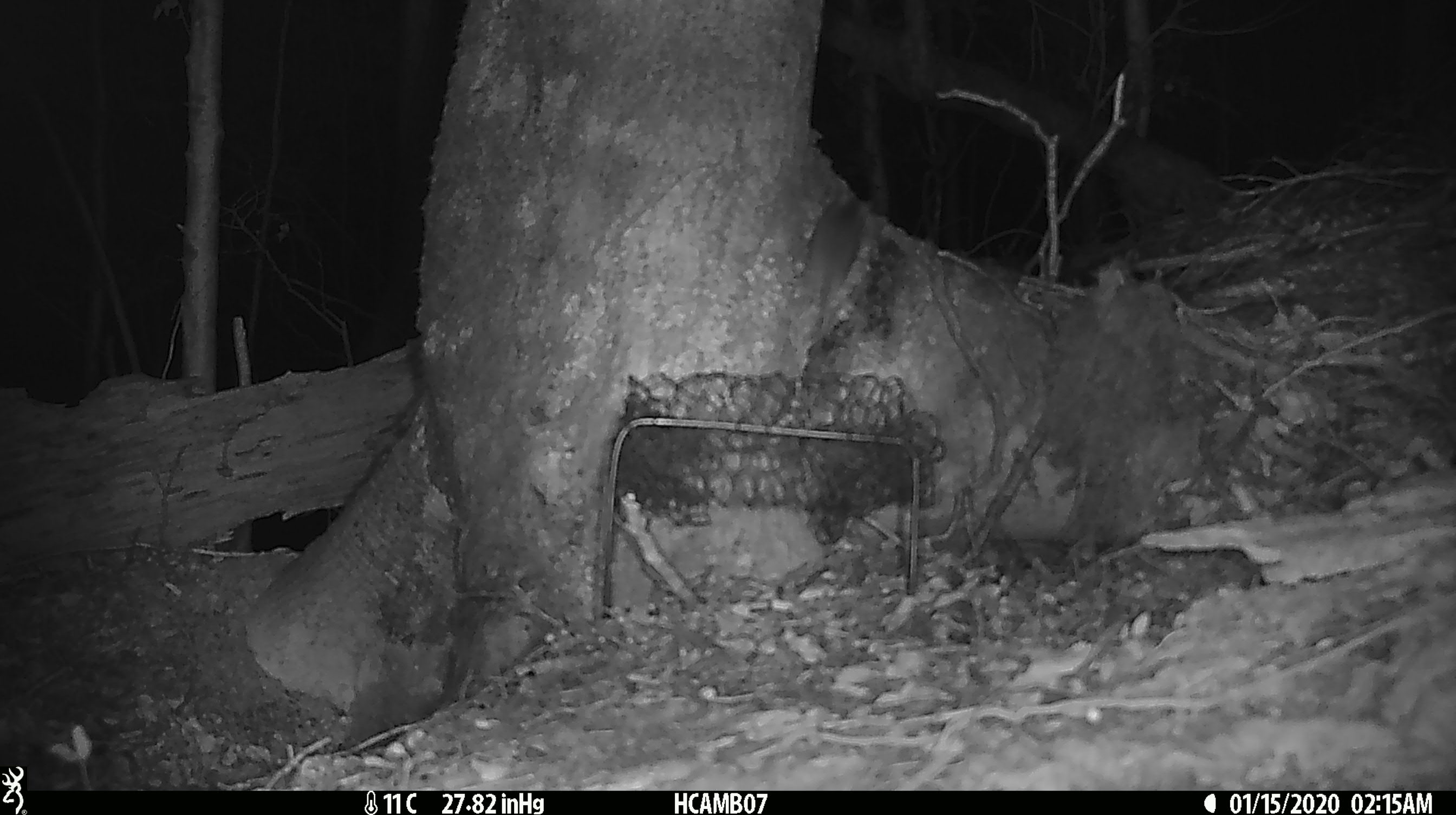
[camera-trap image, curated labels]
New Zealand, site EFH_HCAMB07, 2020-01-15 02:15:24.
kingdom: Animalia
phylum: Chordata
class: Mammalia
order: Rodentia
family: Muridae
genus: Mus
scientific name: Mus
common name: mouse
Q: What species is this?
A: Mouse (Mus).